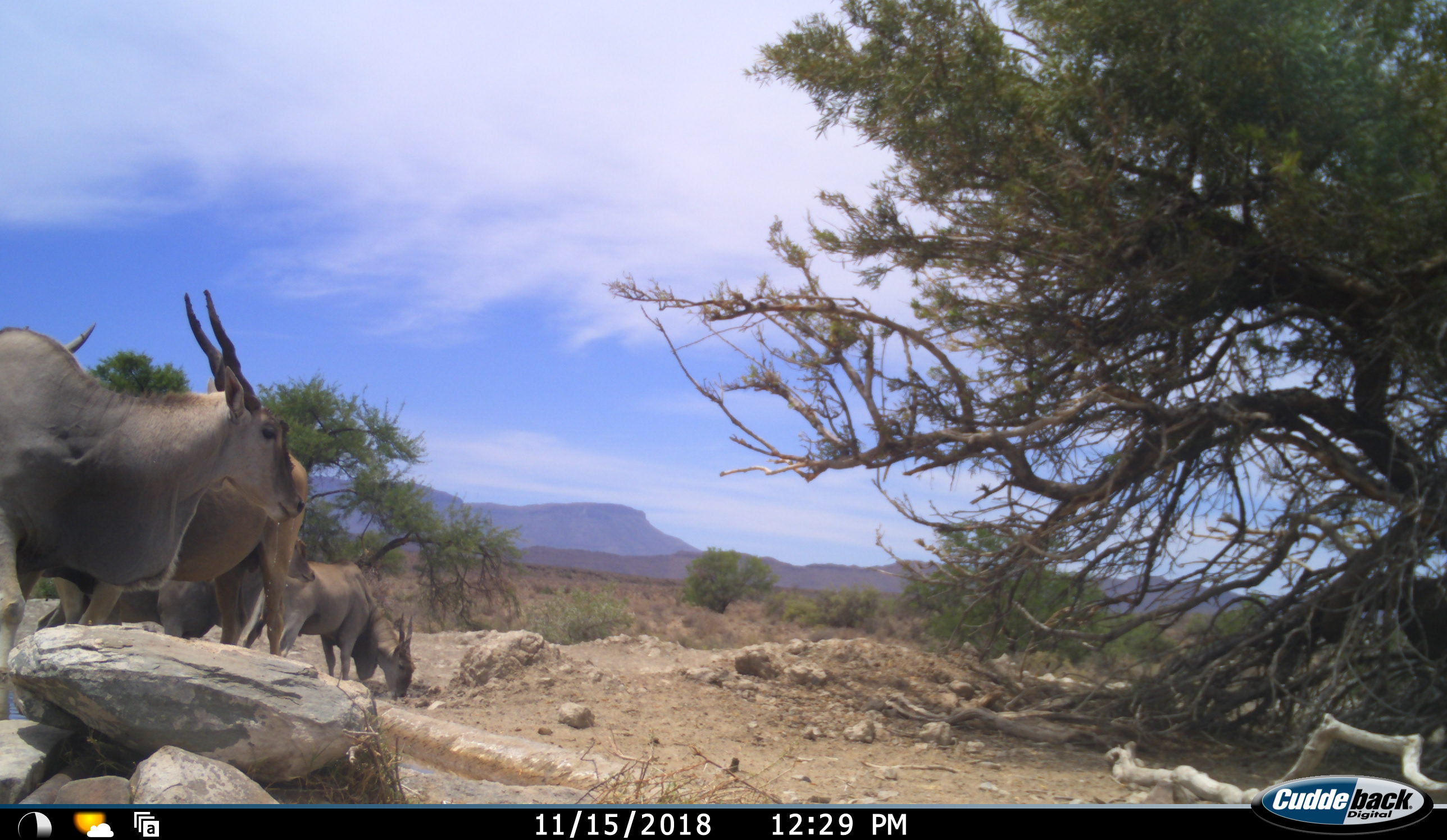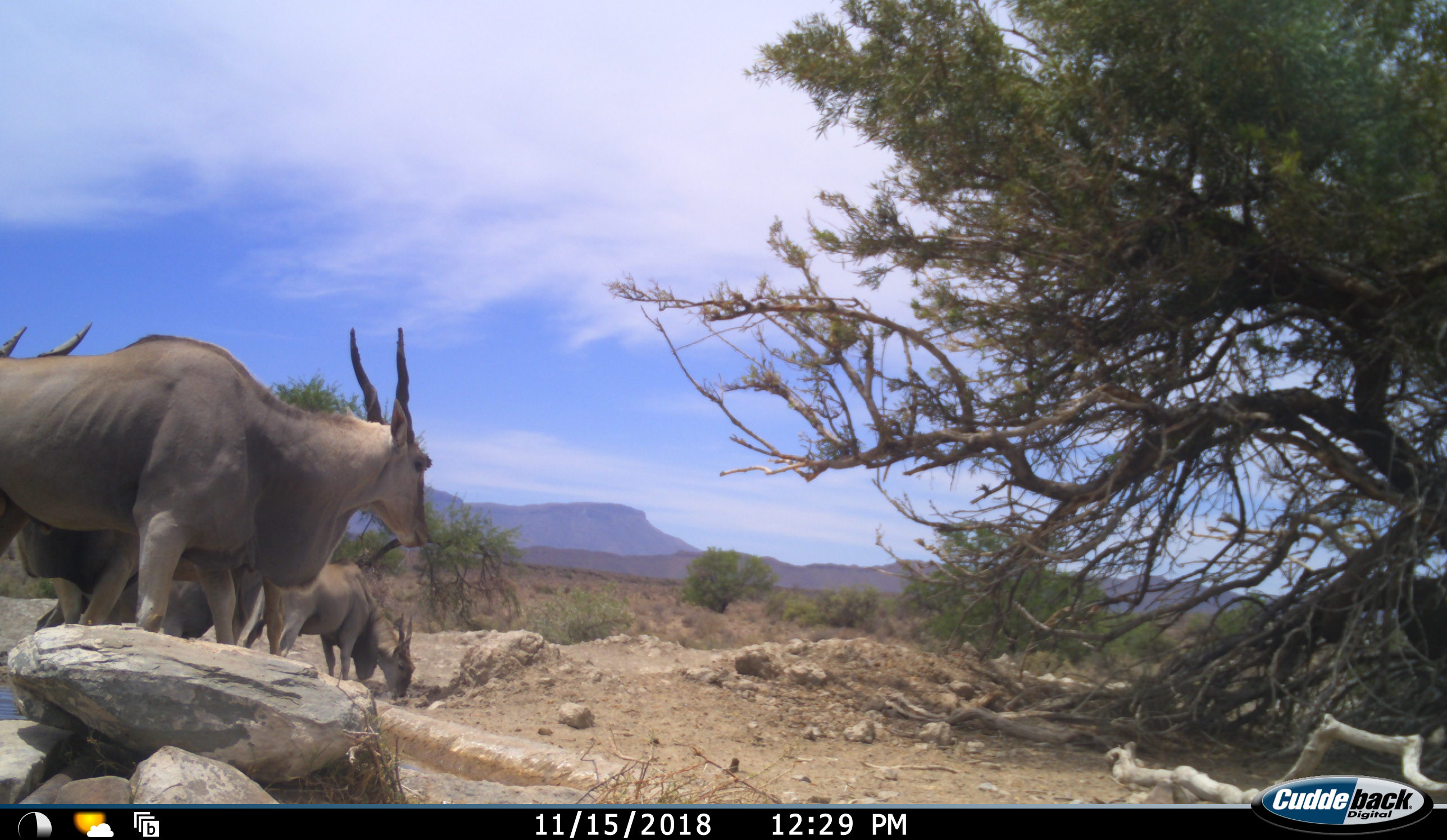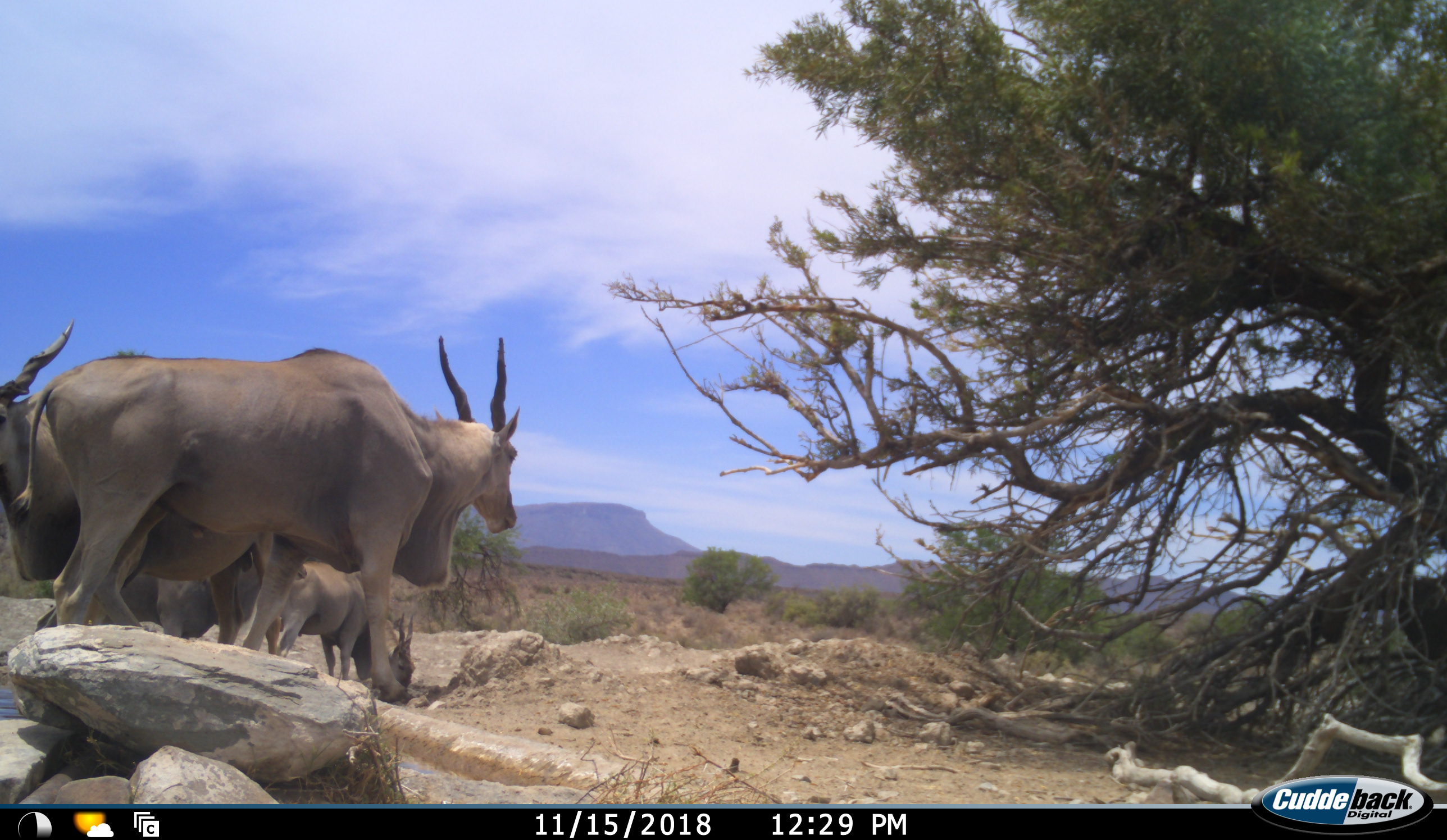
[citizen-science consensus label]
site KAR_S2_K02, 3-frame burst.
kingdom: Animalia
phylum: Chordata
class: Mammalia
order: Artiodactyla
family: Bovidae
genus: Tragelaphus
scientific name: Tragelaphus oryx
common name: eland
Eland (Tragelaphus oryx), count 4. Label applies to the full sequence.